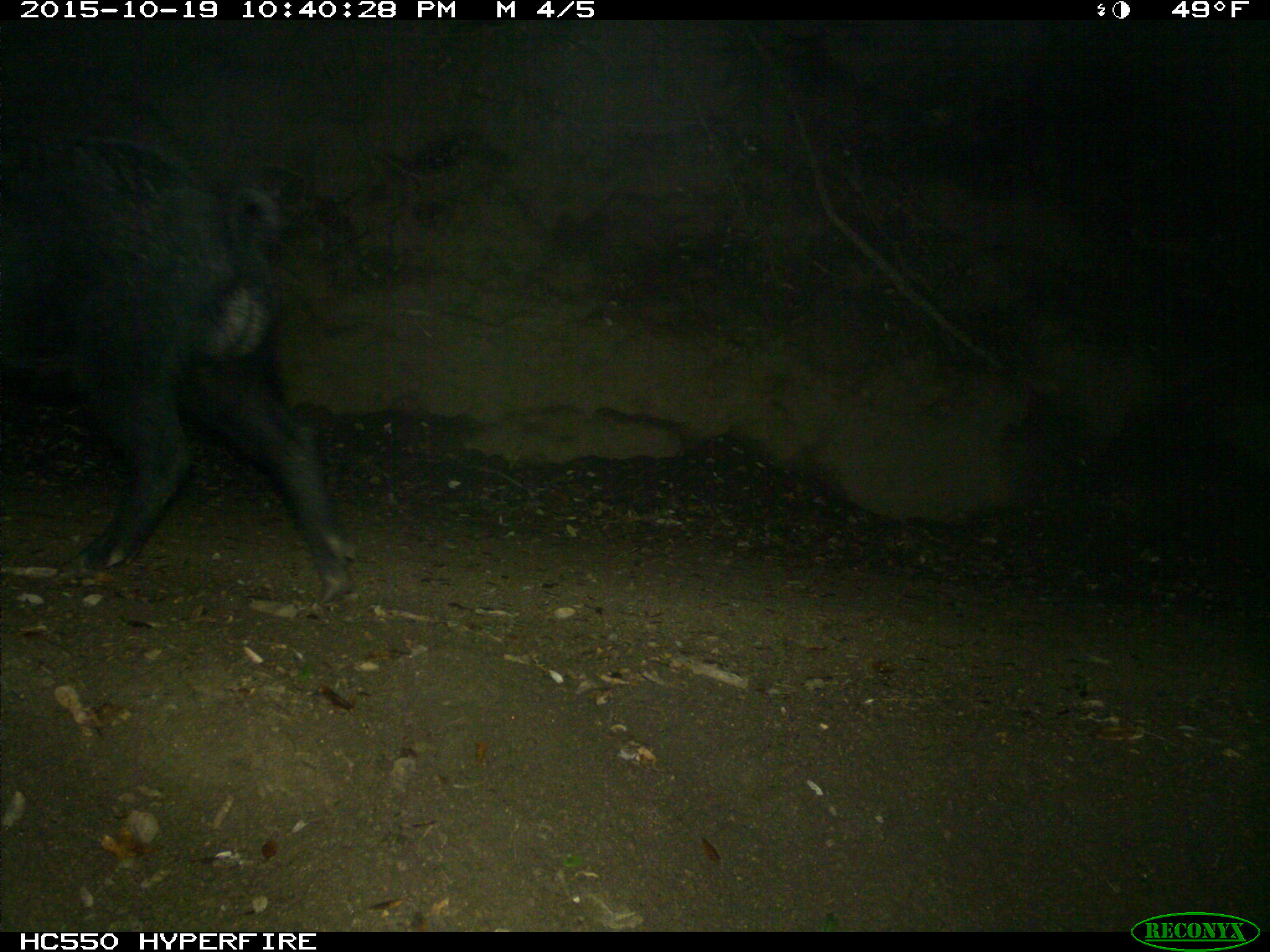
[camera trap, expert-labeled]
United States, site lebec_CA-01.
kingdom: Animalia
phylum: Chordata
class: Mammalia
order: Artiodactyla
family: Suidae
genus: Sus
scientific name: Sus scrofa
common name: wild boar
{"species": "Sus scrofa (wild boar)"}